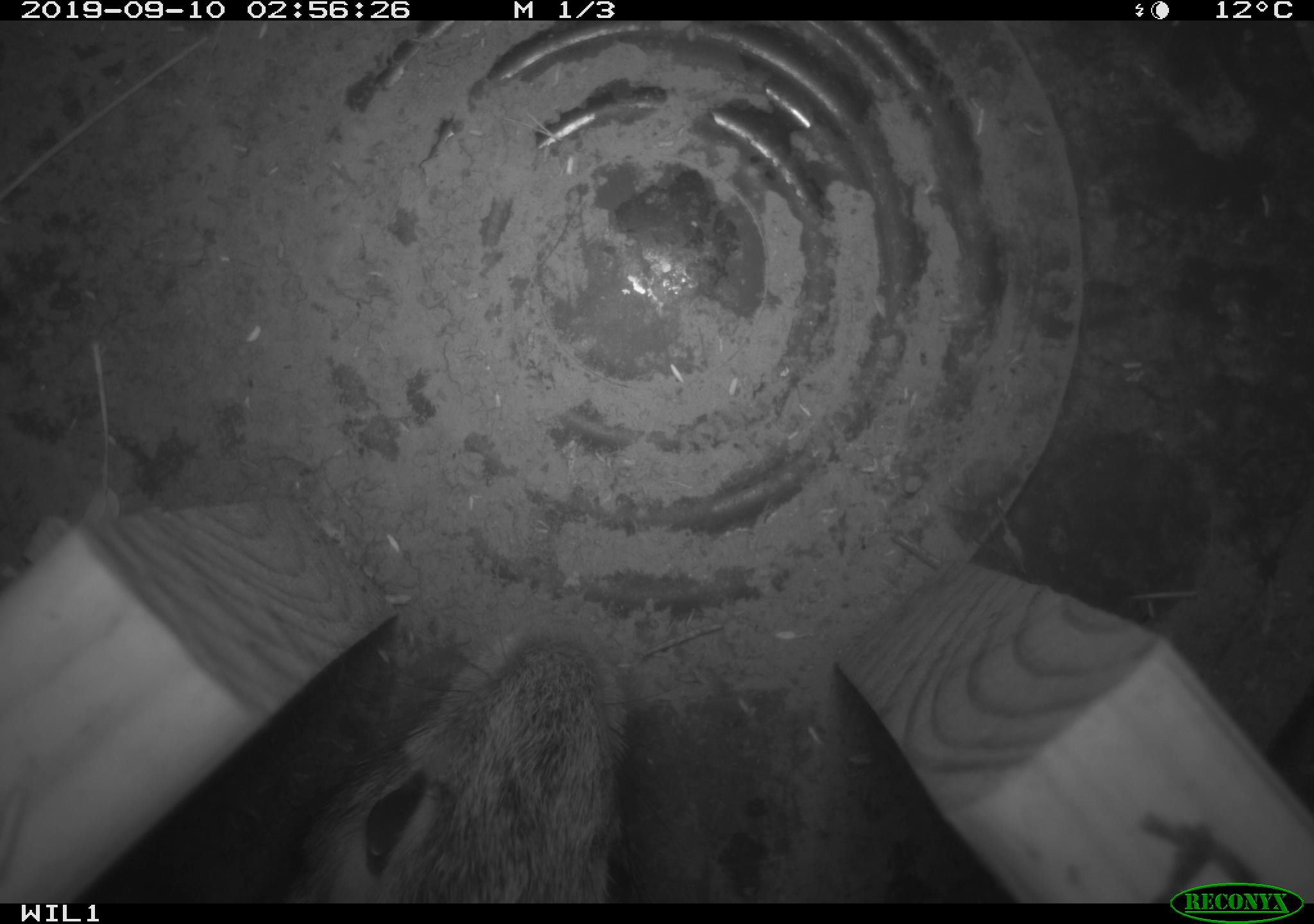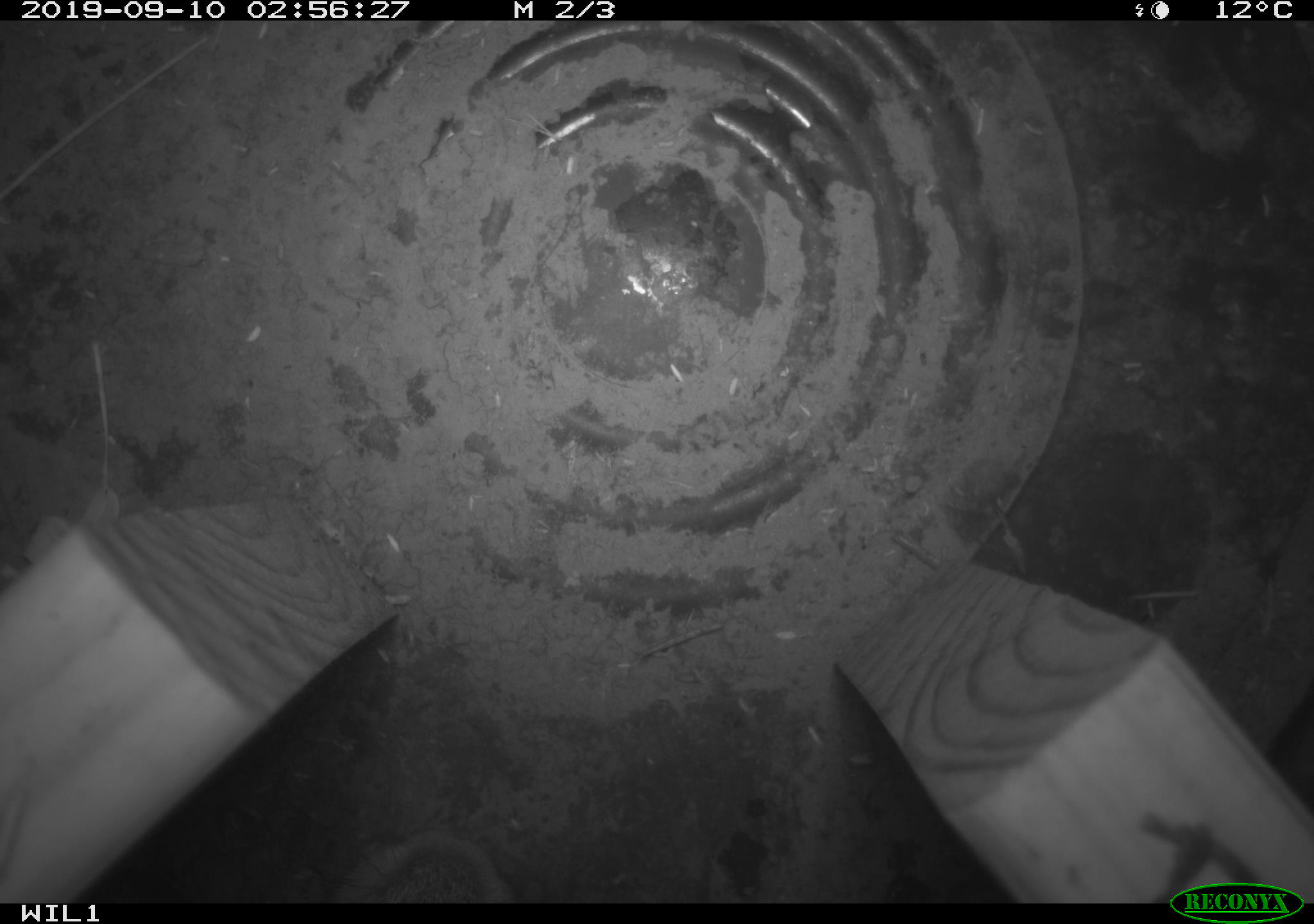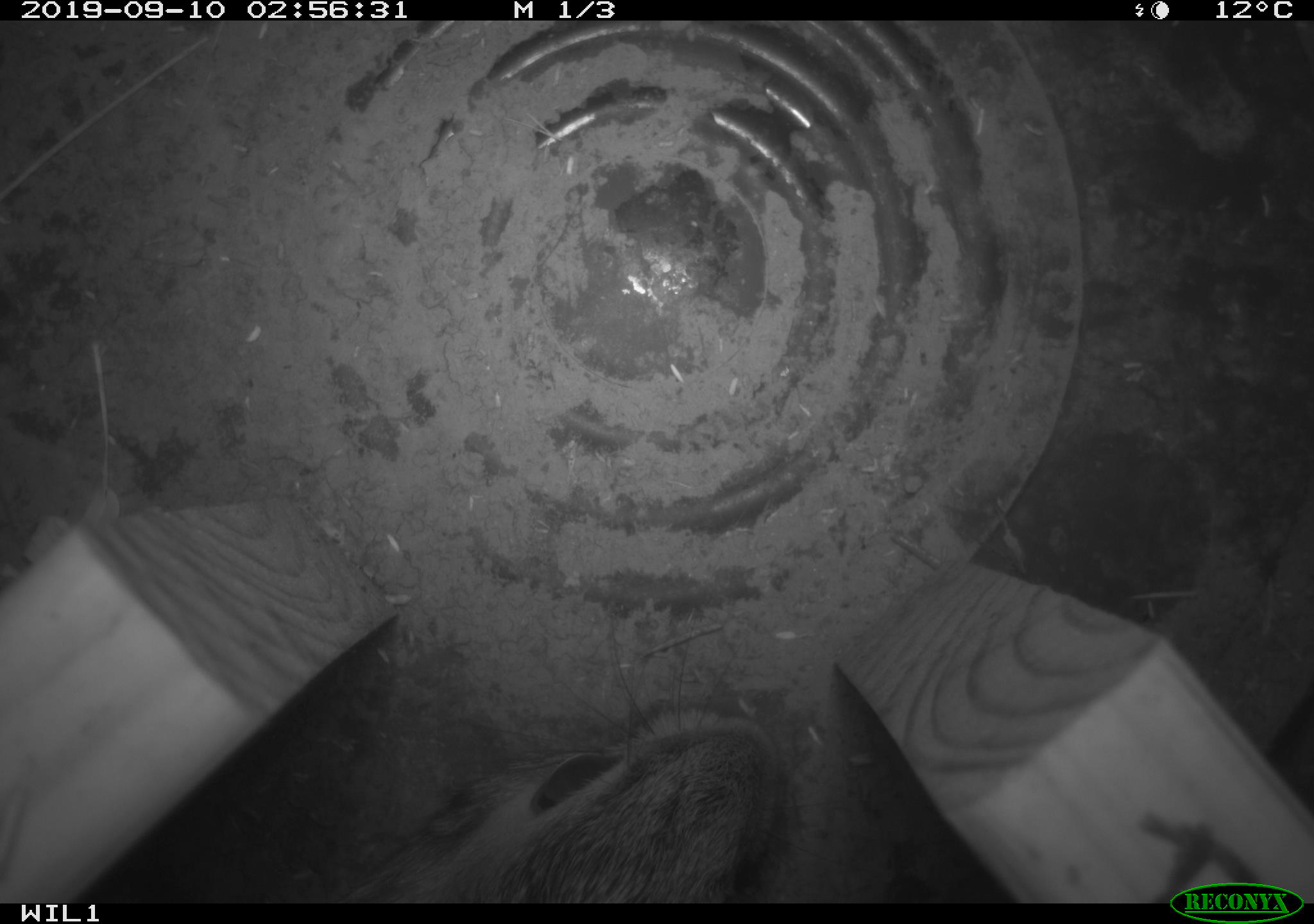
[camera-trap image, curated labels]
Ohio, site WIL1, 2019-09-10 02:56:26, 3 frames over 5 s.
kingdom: Animalia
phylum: Chordata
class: Mammalia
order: Lagomorpha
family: Leporidae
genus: Sylvilagus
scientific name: Sylvilagus floridanus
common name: eastern cottontail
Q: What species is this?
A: Eastern cottontail (Sylvilagus floridanus).